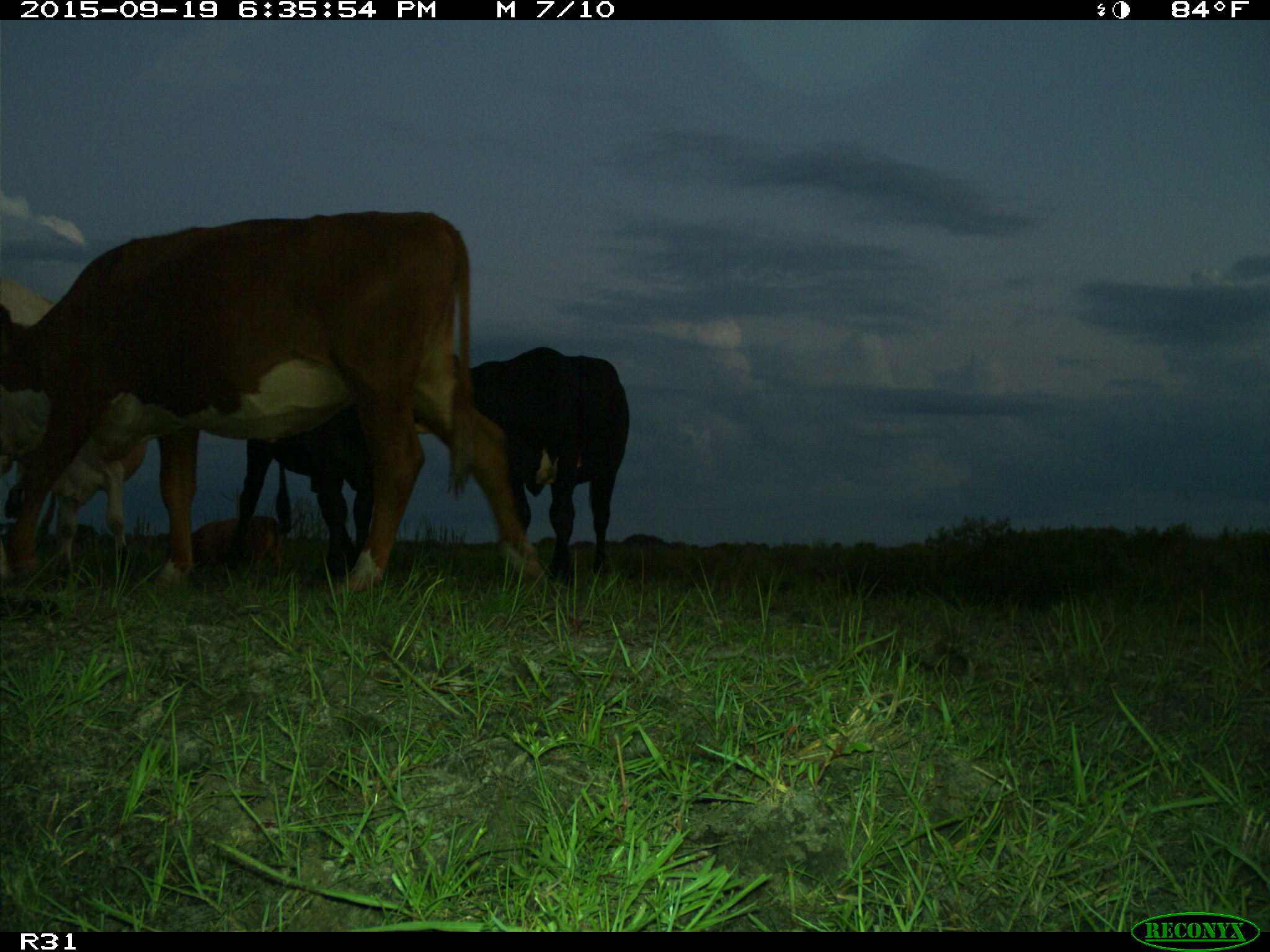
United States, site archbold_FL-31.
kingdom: Animalia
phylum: Chordata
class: Mammalia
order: Artiodactyla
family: Bovidae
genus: Bos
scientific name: Bos taurus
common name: domestic cow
Bos taurus (domestic cow).